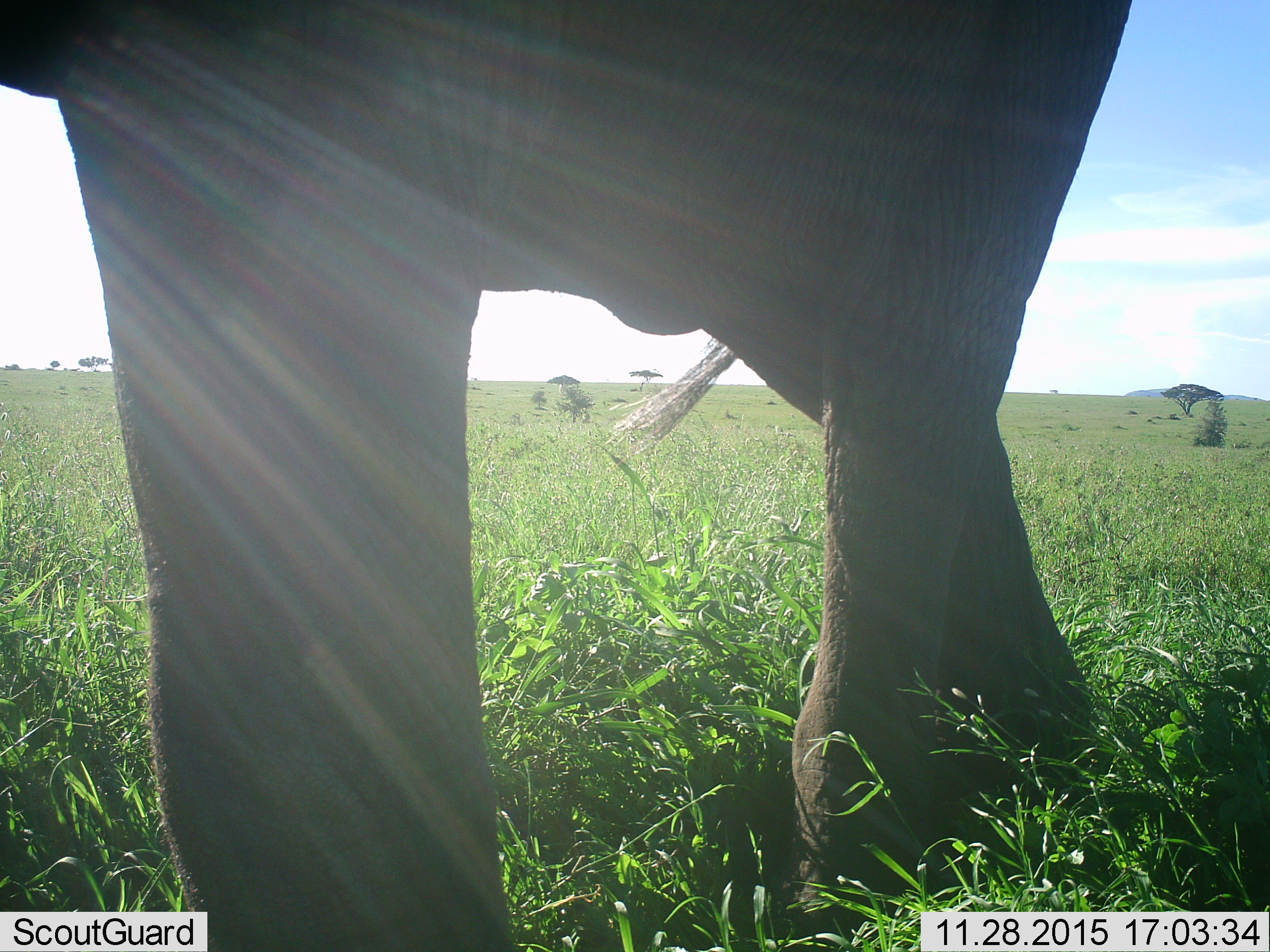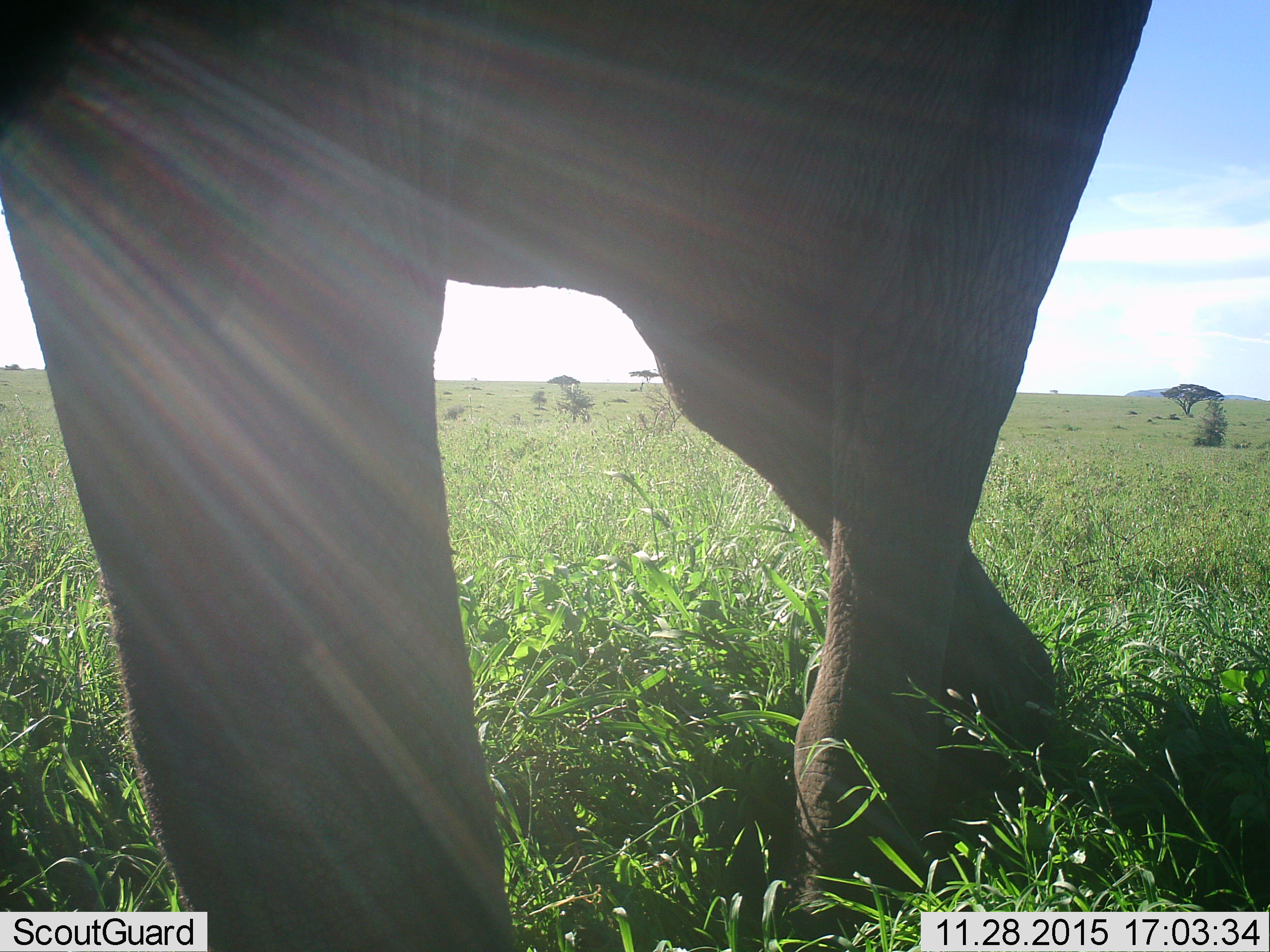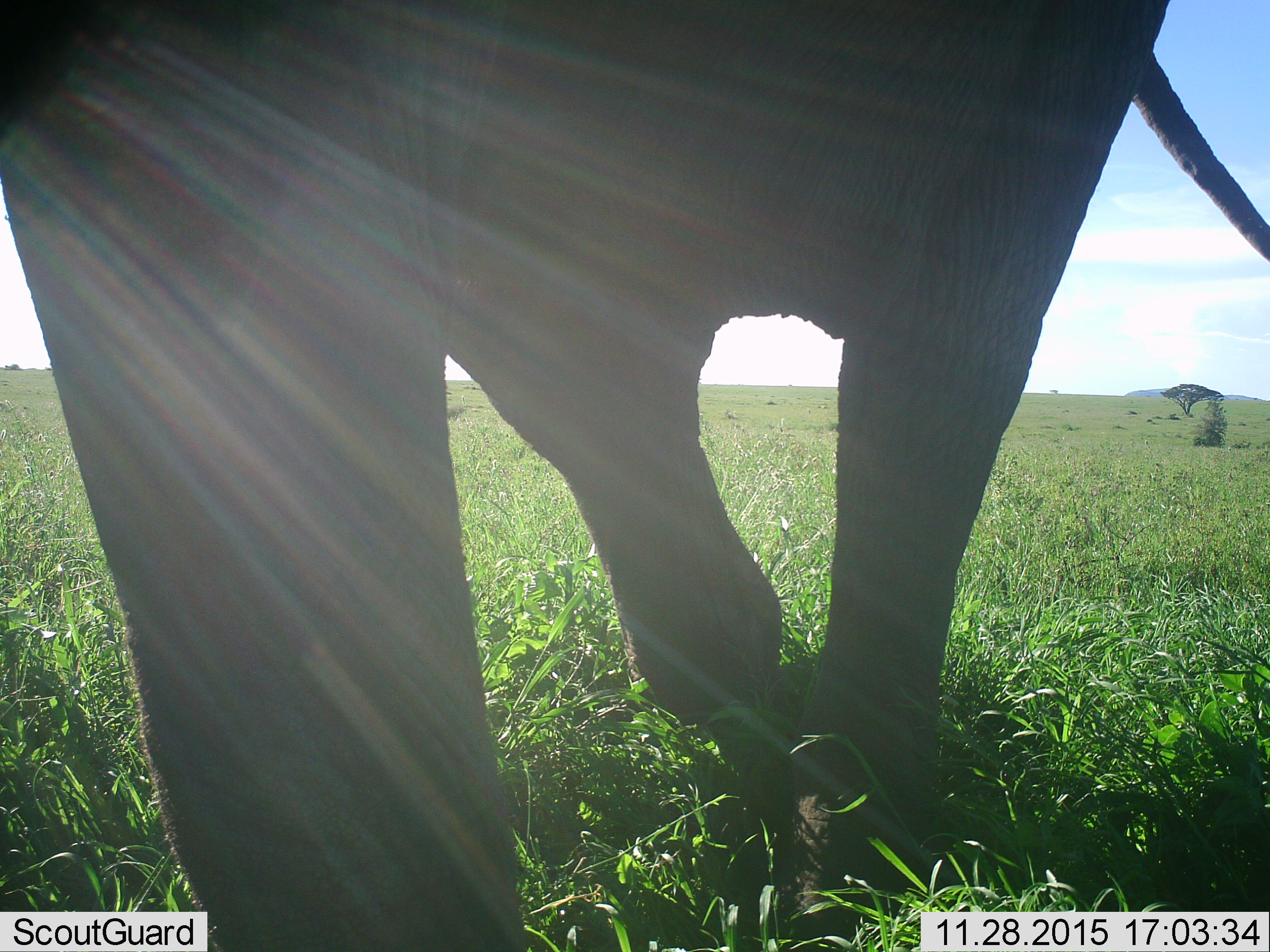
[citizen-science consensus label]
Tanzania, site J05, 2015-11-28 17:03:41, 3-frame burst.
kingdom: Animalia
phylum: Chordata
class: Mammalia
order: Proboscidea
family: Elephantidae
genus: Loxodonta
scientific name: Loxodonta africana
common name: african bush elephant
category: elephant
Elephant (african bush elephant) (Loxodonta africana), count 1. Behavior (volunteer vote fractions): standing 11%, resting 0%, moving 100%, interacting 0%. Young present (vote fraction): 0%. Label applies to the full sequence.